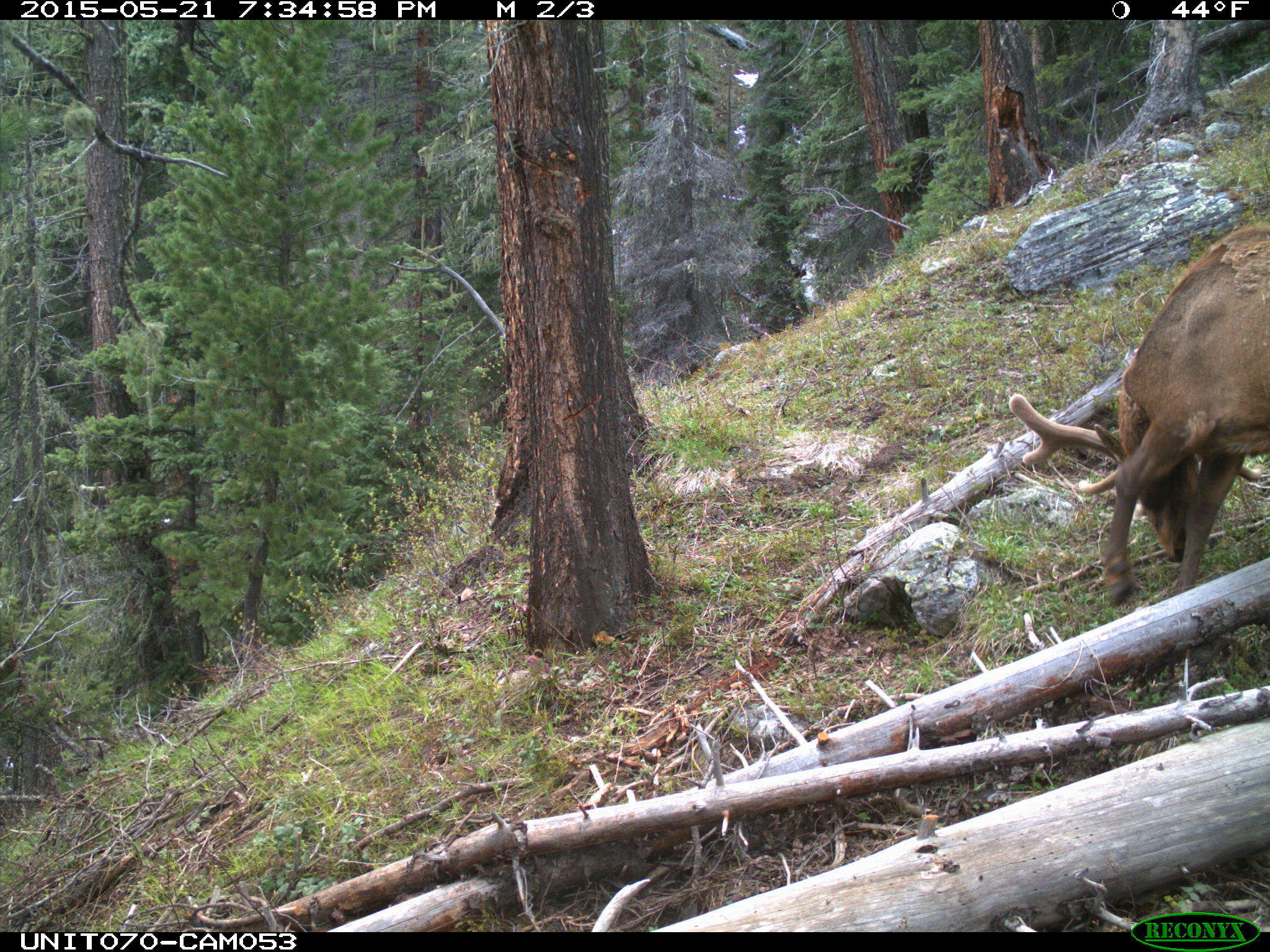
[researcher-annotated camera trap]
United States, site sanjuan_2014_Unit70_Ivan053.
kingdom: Animalia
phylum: Chordata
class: Mammalia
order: Artiodactyla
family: Cervidae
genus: Cervus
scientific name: Cervus elaphus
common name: red deer